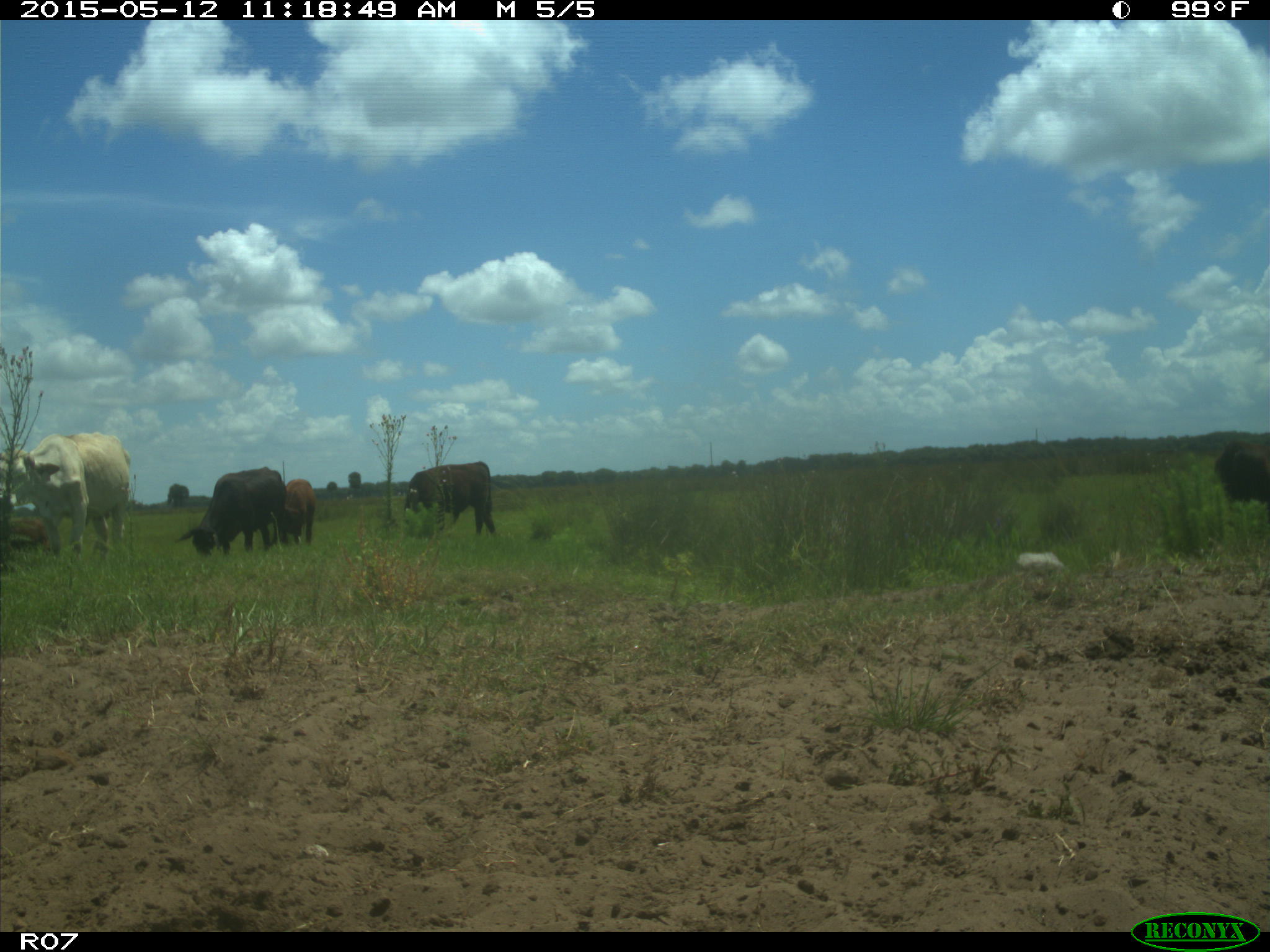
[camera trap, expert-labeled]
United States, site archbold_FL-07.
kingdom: Animalia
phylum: Chordata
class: Mammalia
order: Artiodactyla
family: Bovidae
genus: Bos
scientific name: Bos taurus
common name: domestic cow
Bos taurus (domestic cow).